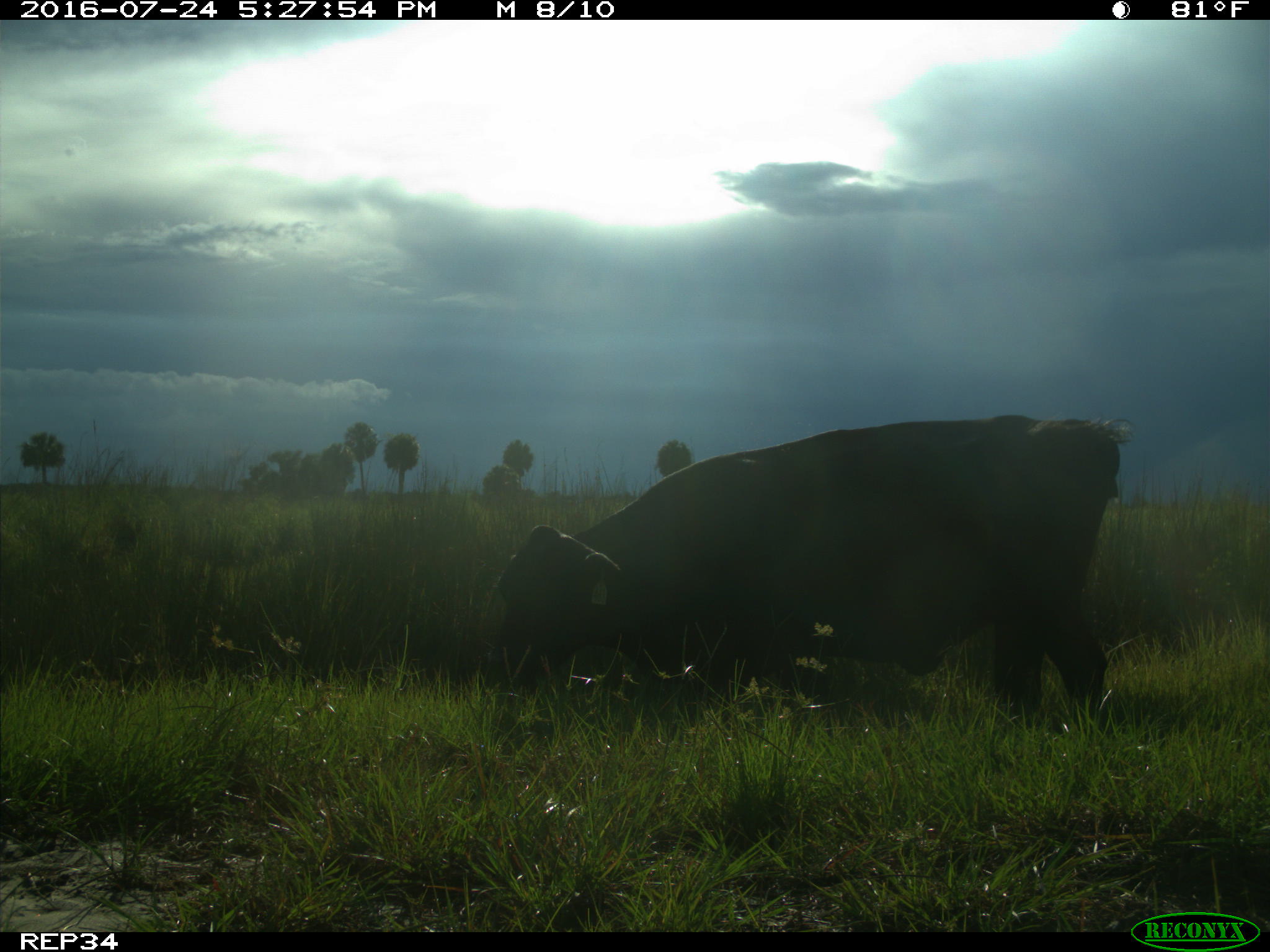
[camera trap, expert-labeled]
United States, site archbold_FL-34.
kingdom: Animalia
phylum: Chordata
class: Mammalia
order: Artiodactyla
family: Bovidae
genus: Bos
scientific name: Bos taurus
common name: domestic cow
Bos taurus (domestic cow).